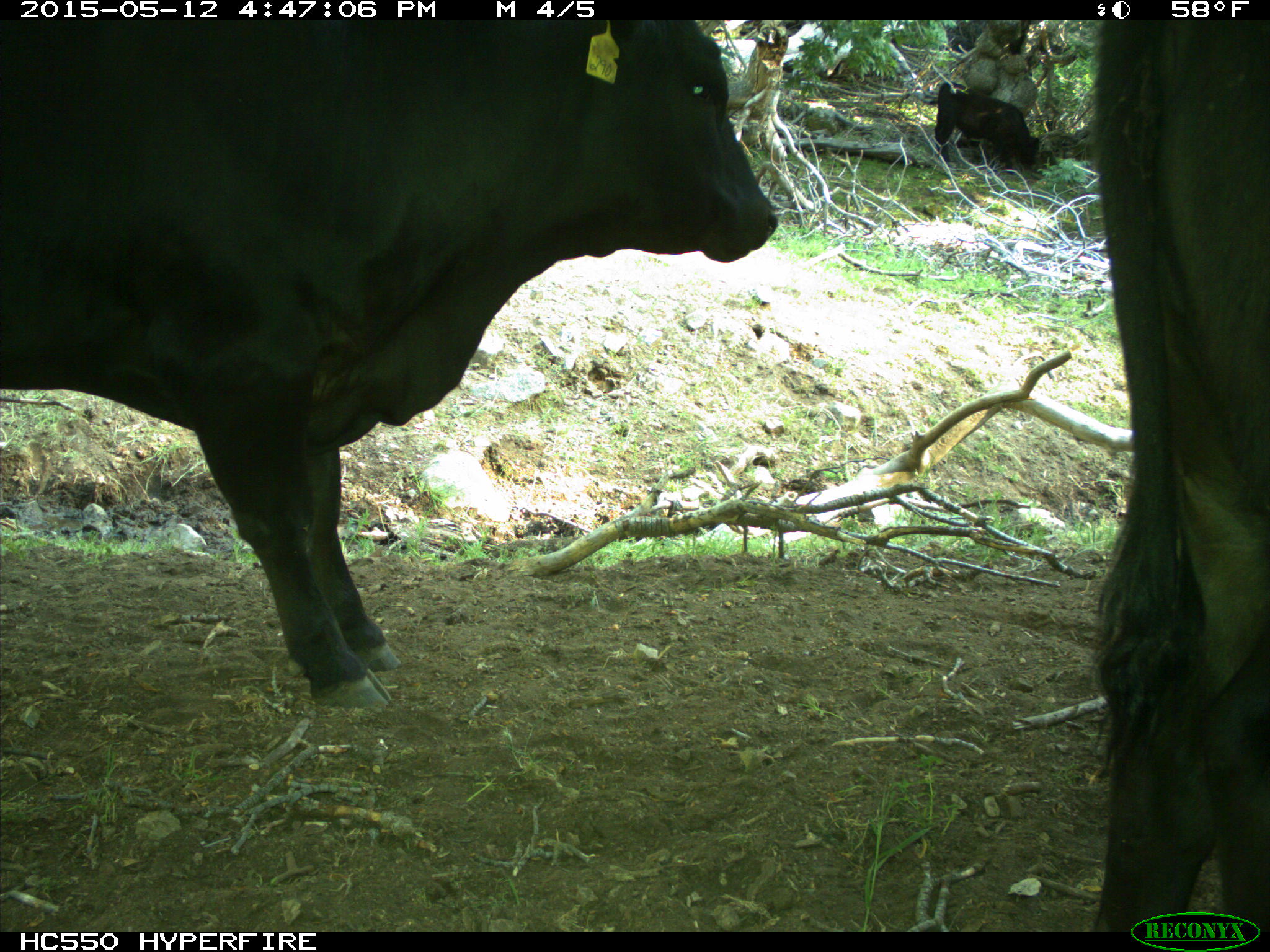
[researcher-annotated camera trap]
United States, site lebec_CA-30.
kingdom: Animalia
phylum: Chordata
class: Mammalia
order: Artiodactyla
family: Bovidae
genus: Bos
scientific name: Bos taurus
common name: domestic cow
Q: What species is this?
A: Bos taurus (domestic cow).